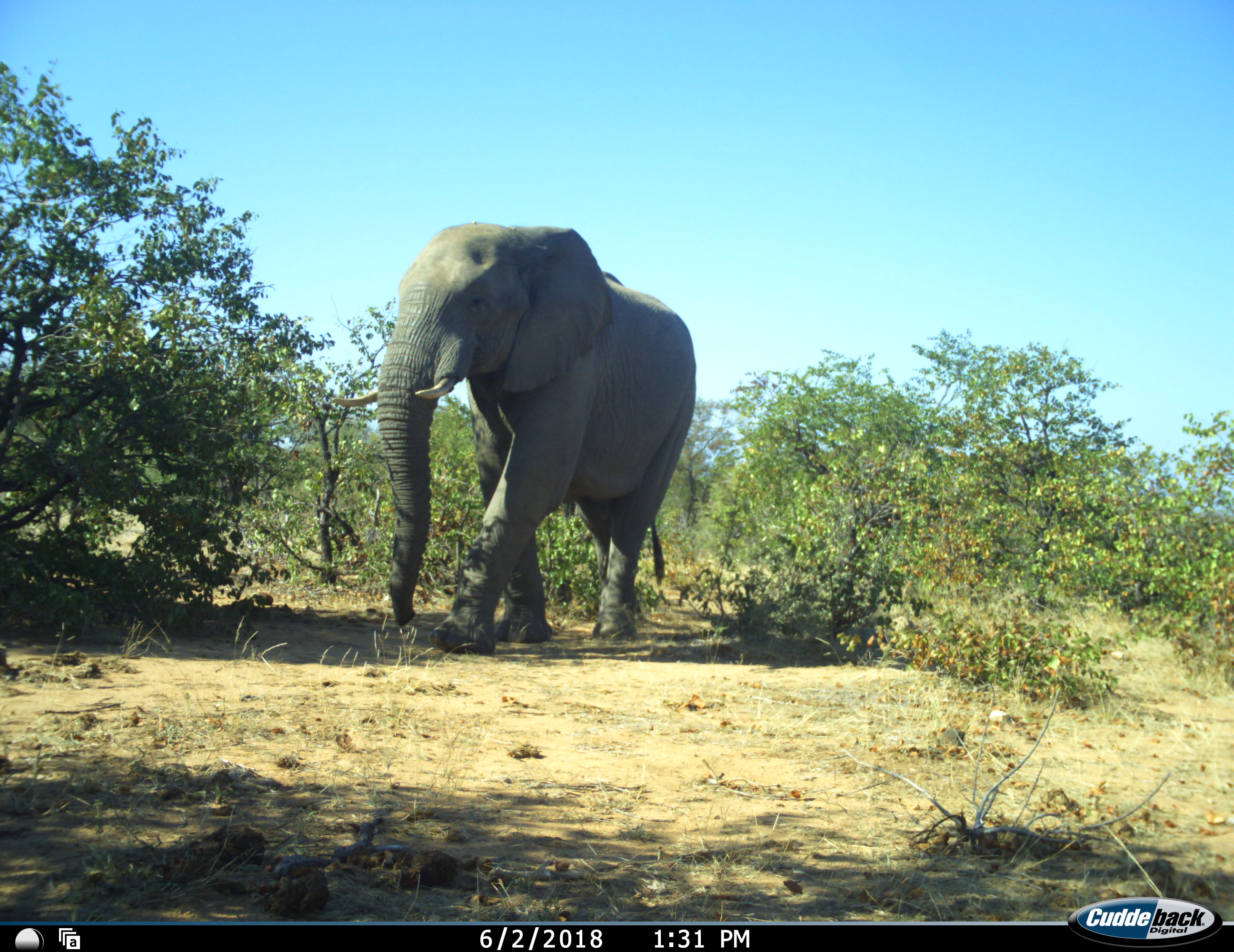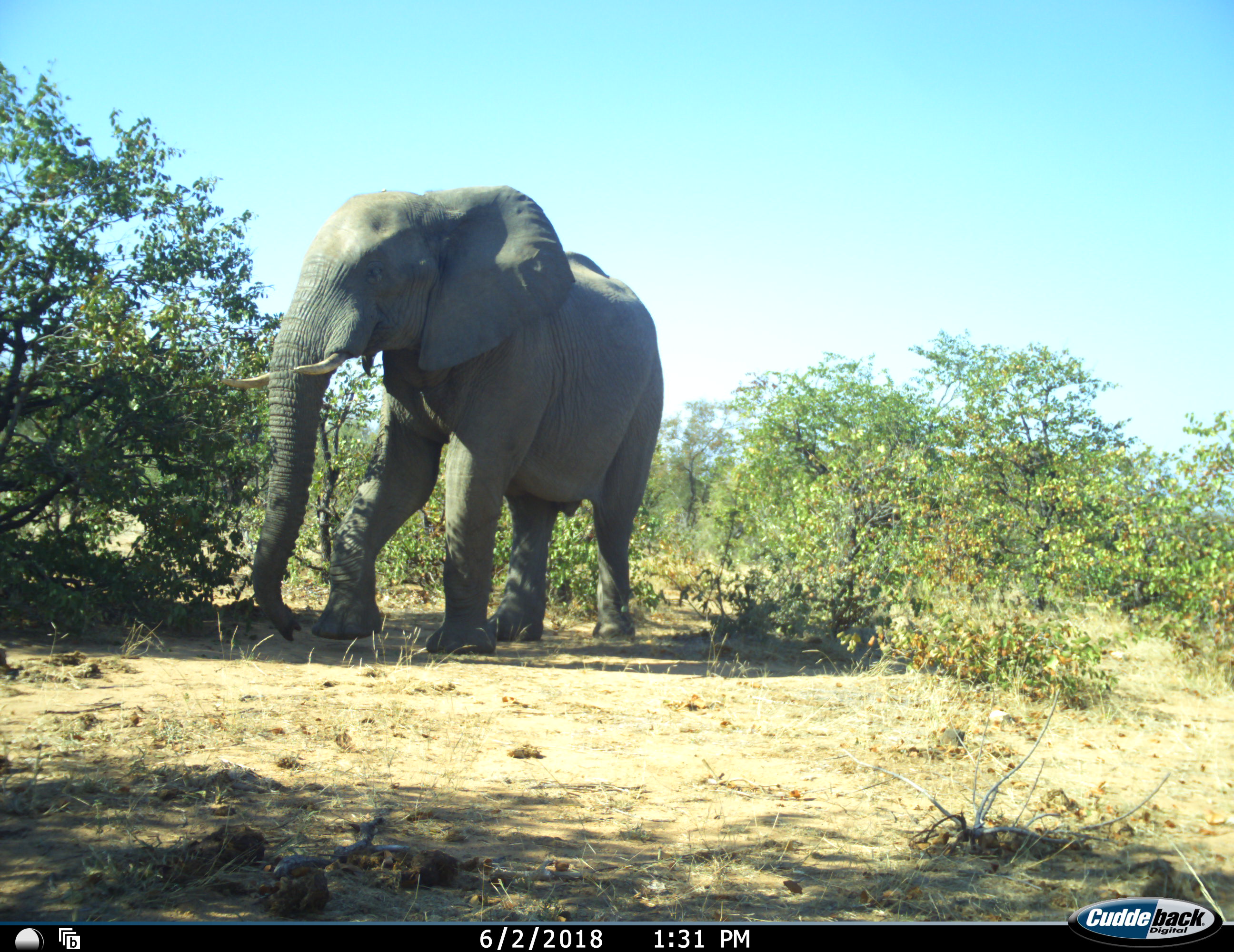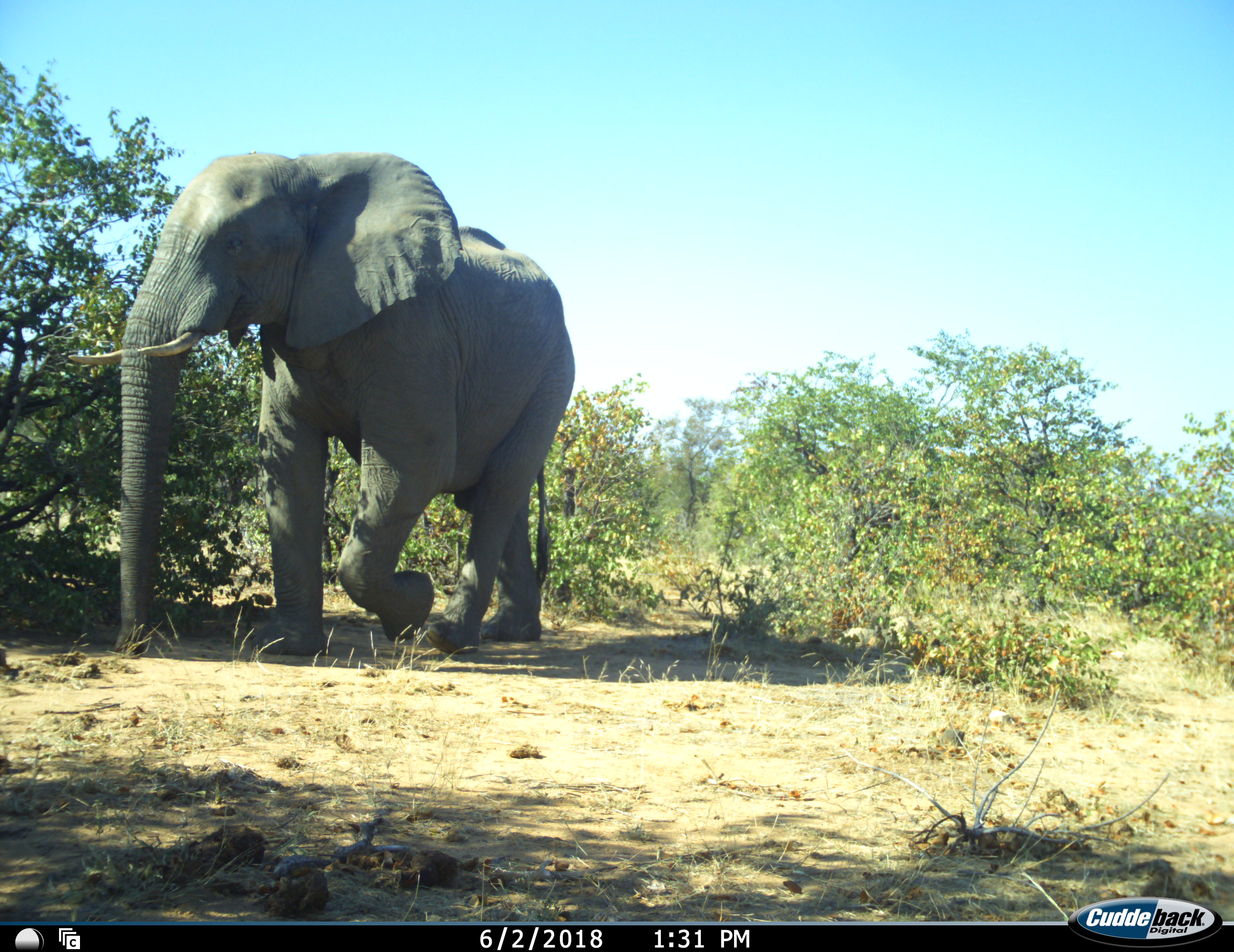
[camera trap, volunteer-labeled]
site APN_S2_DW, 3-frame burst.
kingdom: Animalia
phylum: Chordata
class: Mammalia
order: Proboscidea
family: Elephantidae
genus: Loxodonta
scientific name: Loxodonta africana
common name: african bush elephant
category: elephant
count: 1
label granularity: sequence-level